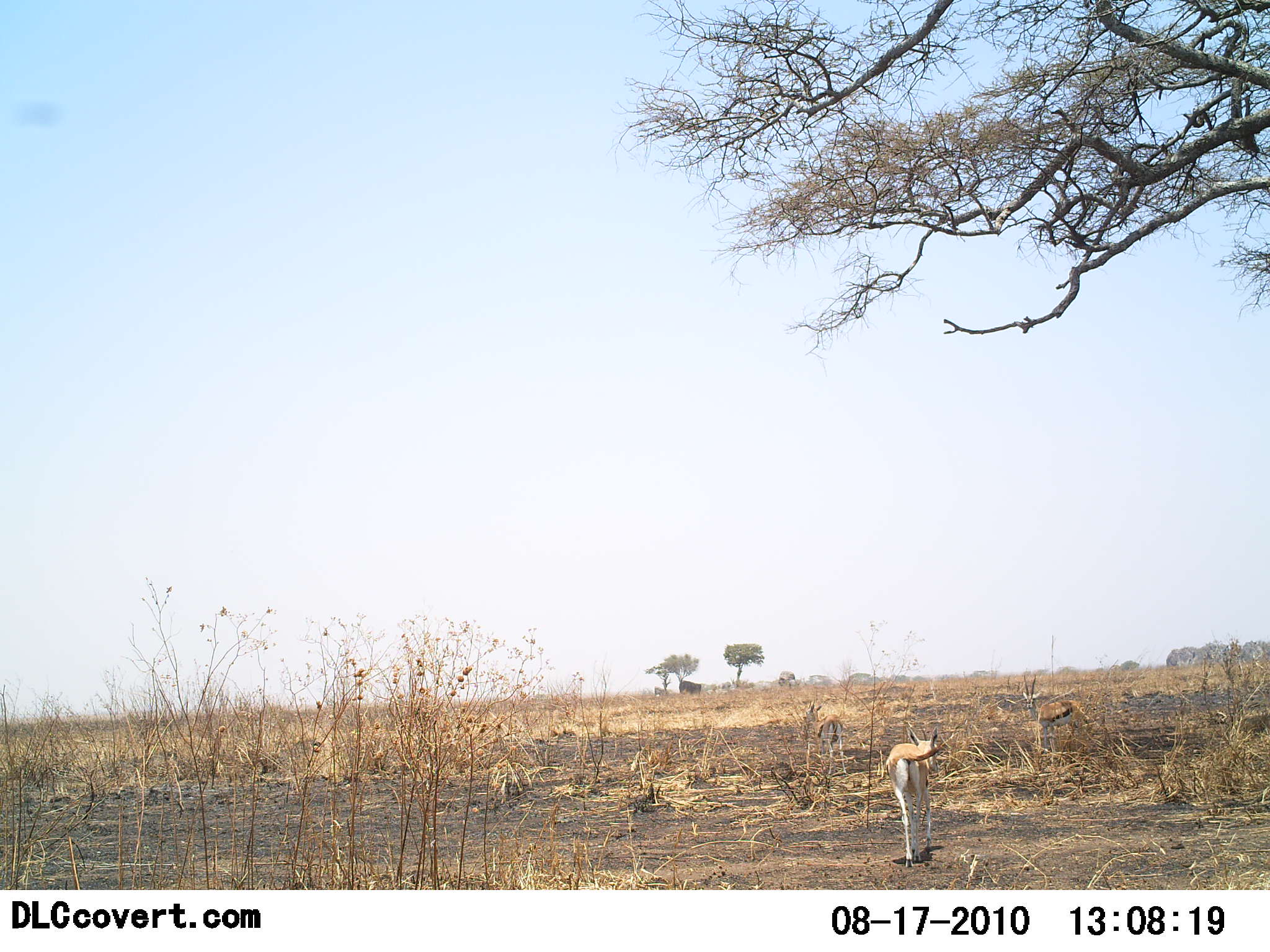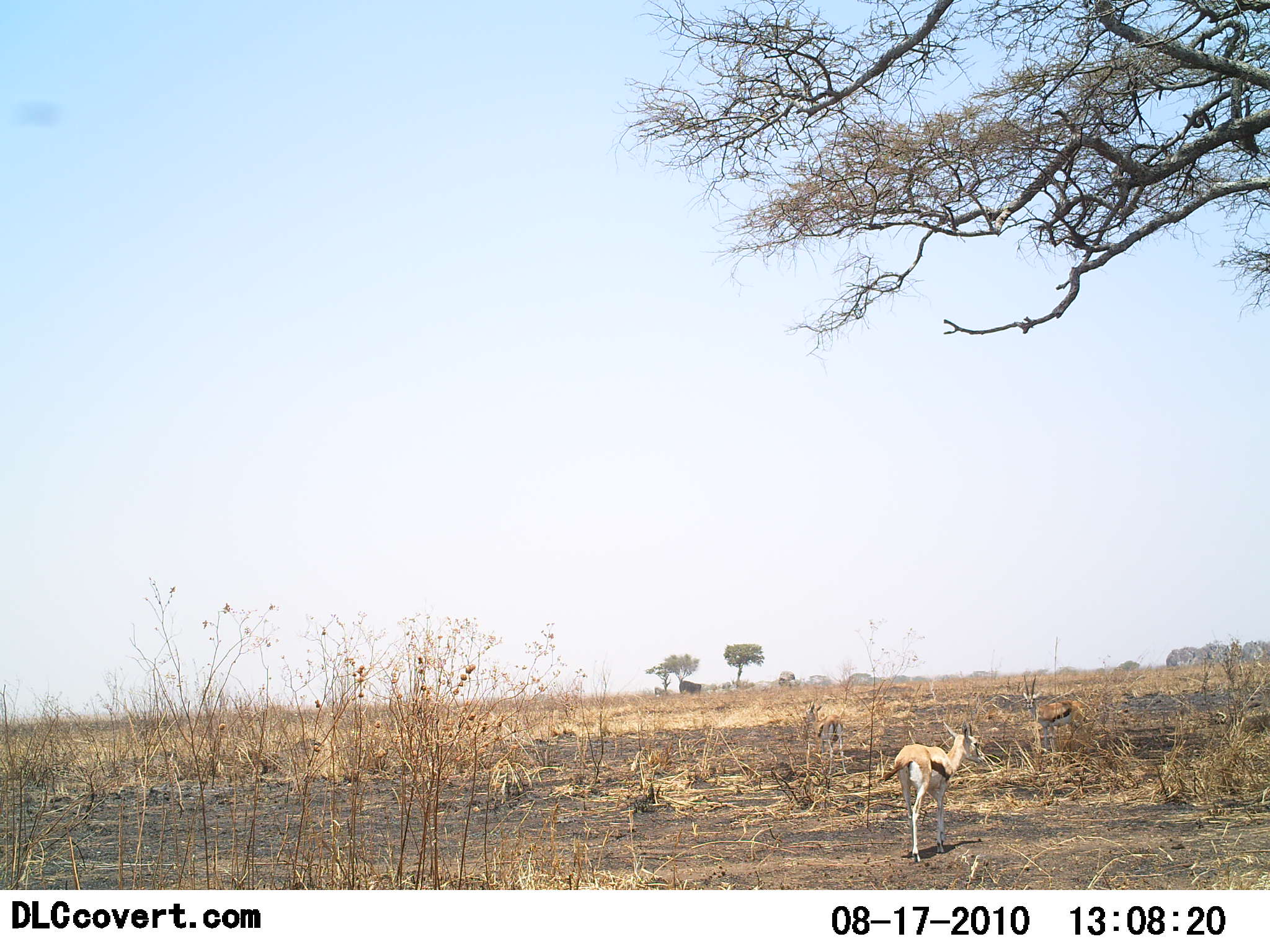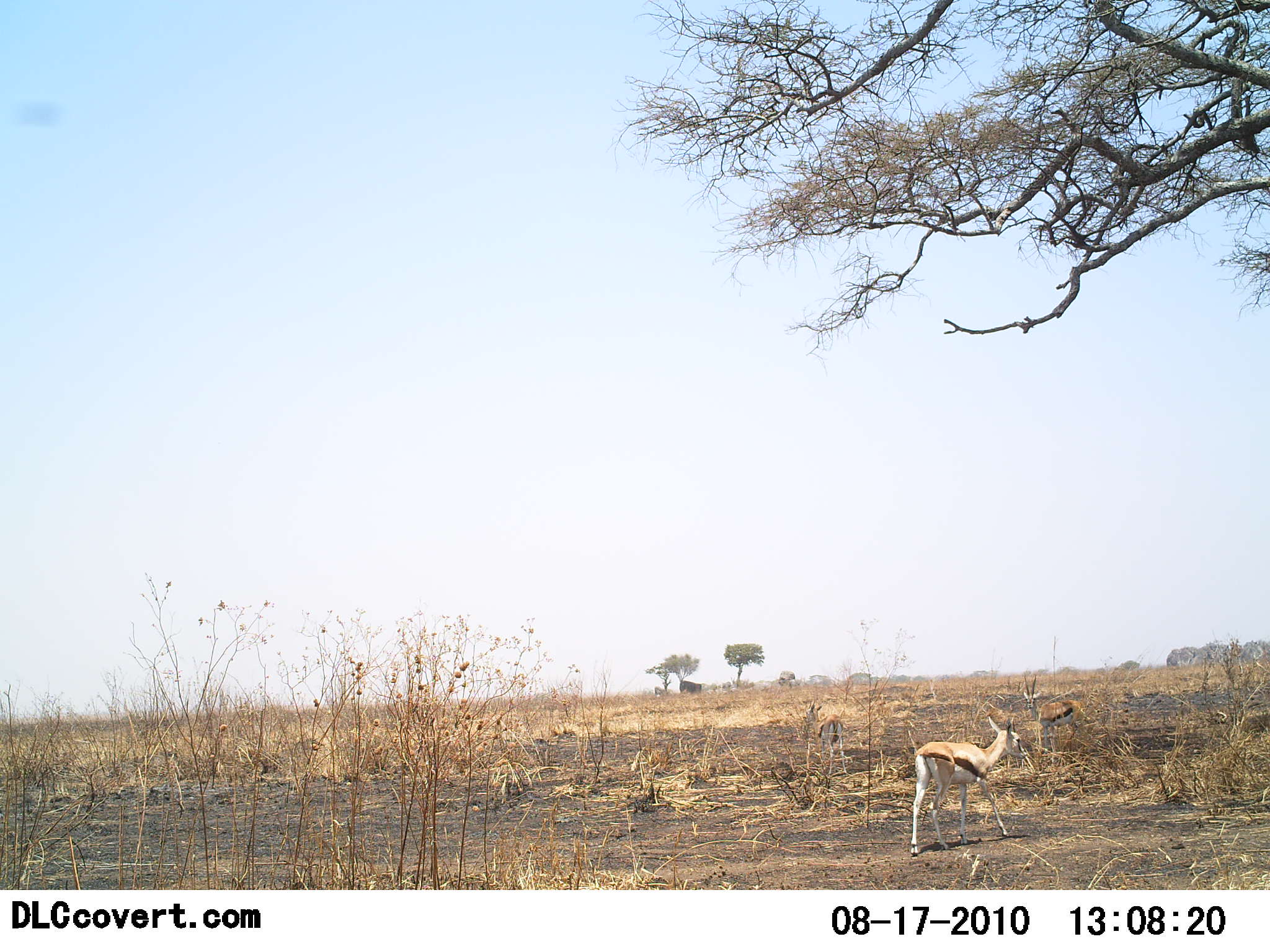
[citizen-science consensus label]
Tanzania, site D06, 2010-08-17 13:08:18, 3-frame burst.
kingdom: Animalia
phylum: Chordata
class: Mammalia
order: Artiodactyla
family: Bovidae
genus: Eudorcas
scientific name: Eudorcas thomsonii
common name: thomson's gazelle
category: gazellethomsons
Gazellethomsons (thomson's gazelle) (Eudorcas thomsonii), count 2. Behavior (volunteer vote fractions): standing 38%, resting 0%, moving 94%, interacting 0%. Young present (vote fraction): 12%. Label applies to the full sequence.